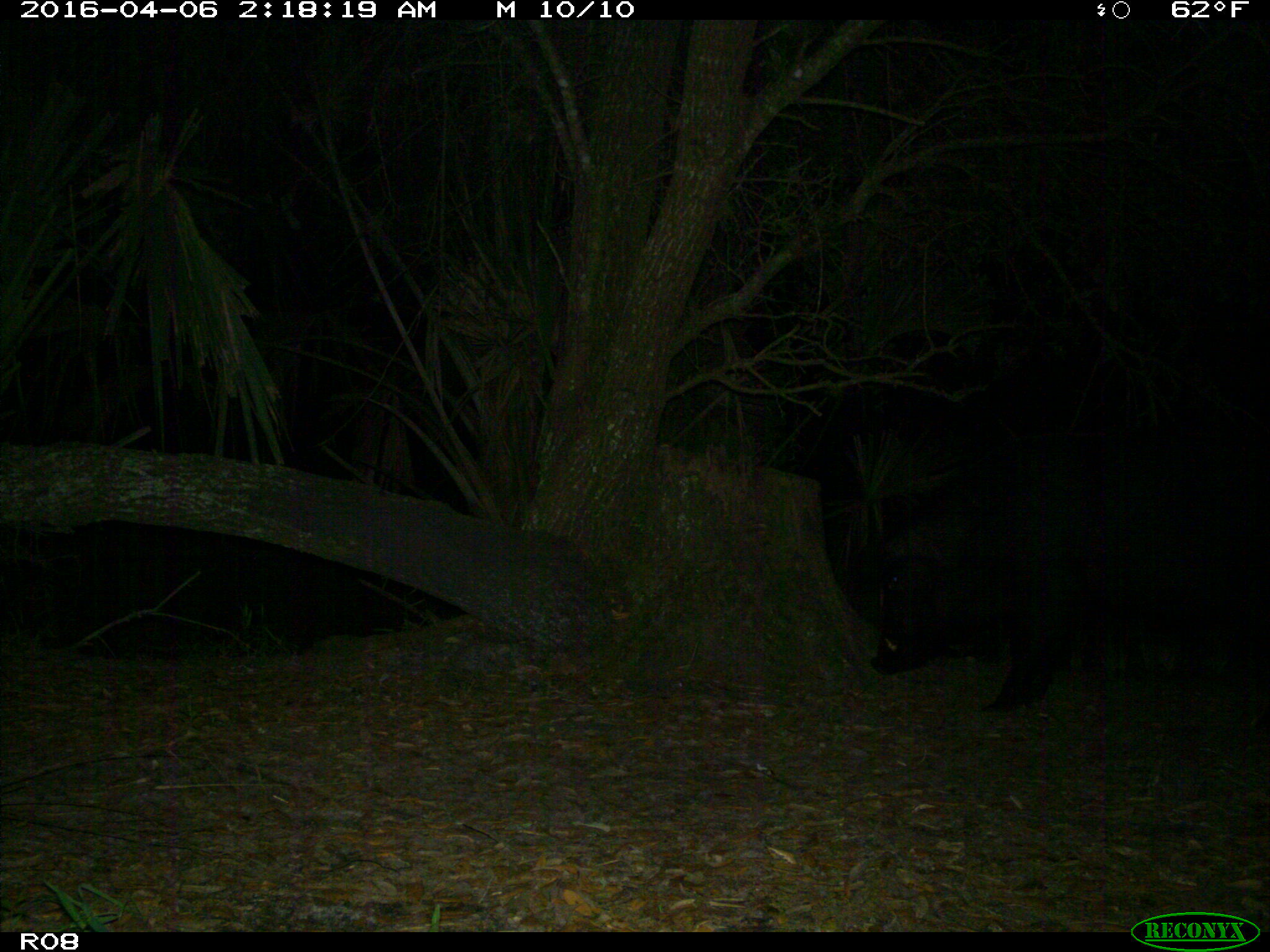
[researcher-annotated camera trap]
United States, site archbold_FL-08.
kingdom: Animalia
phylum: Chordata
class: Mammalia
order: Artiodactyla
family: Suidae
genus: Sus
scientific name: Sus scrofa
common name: wild boar